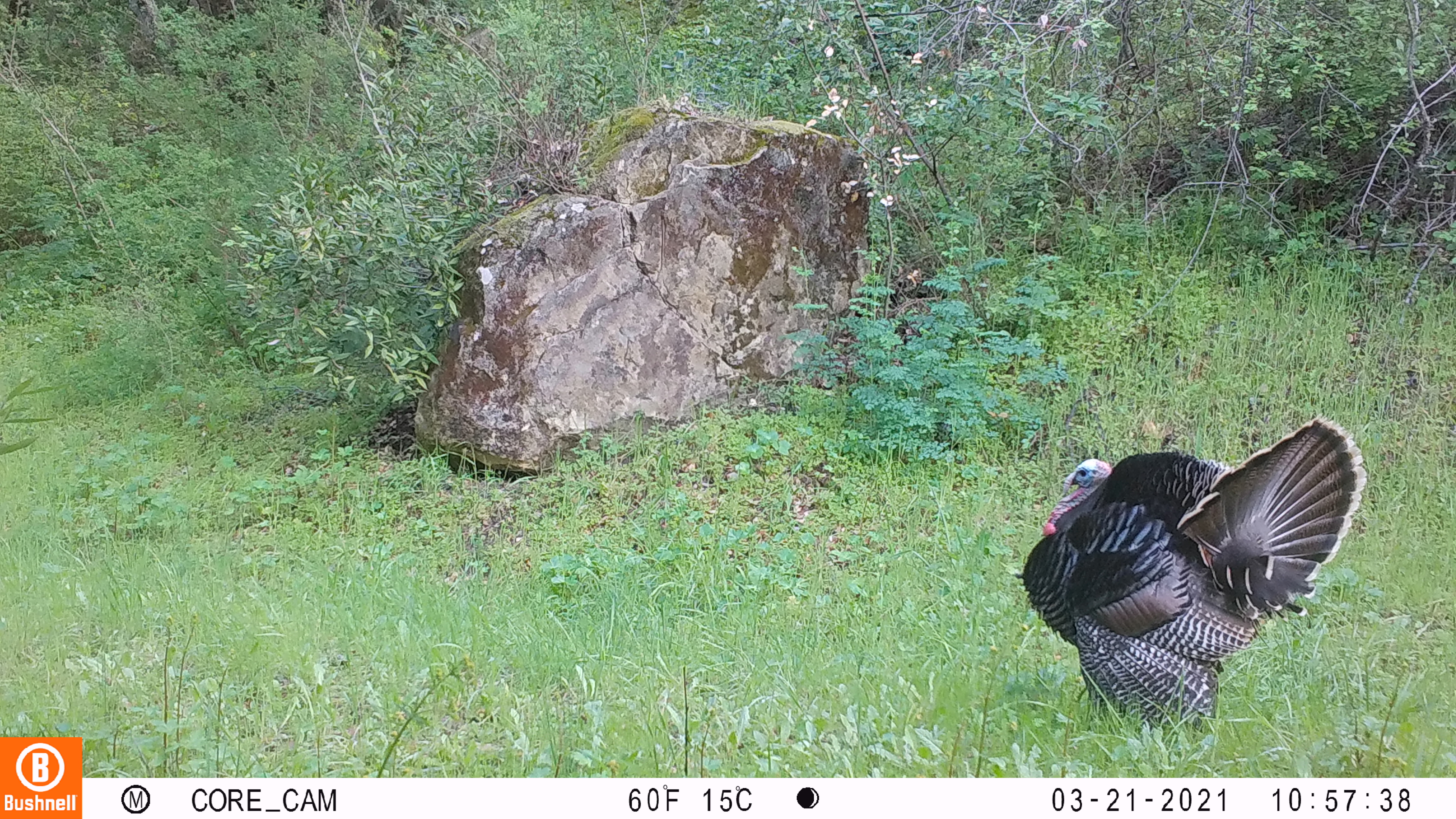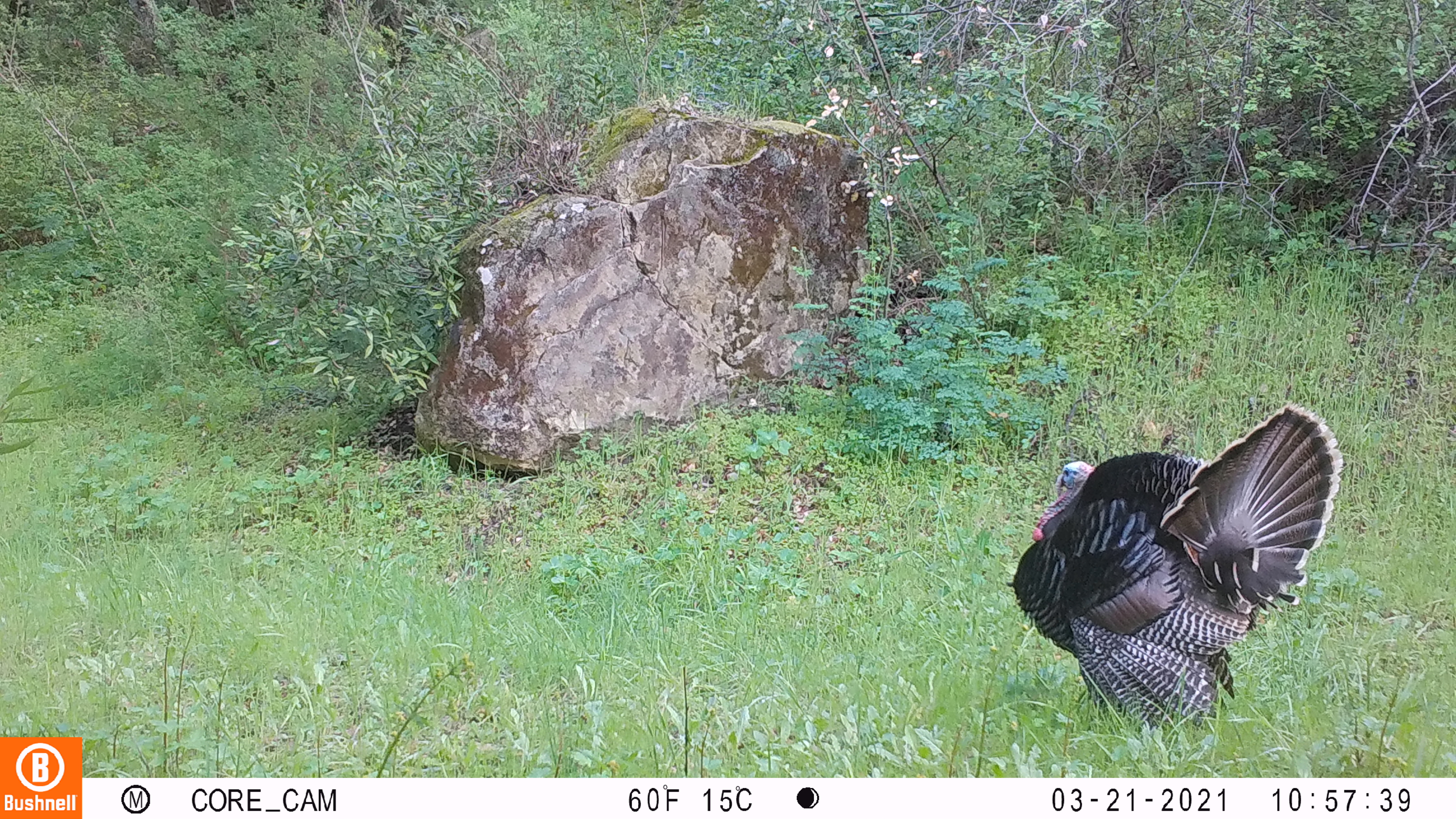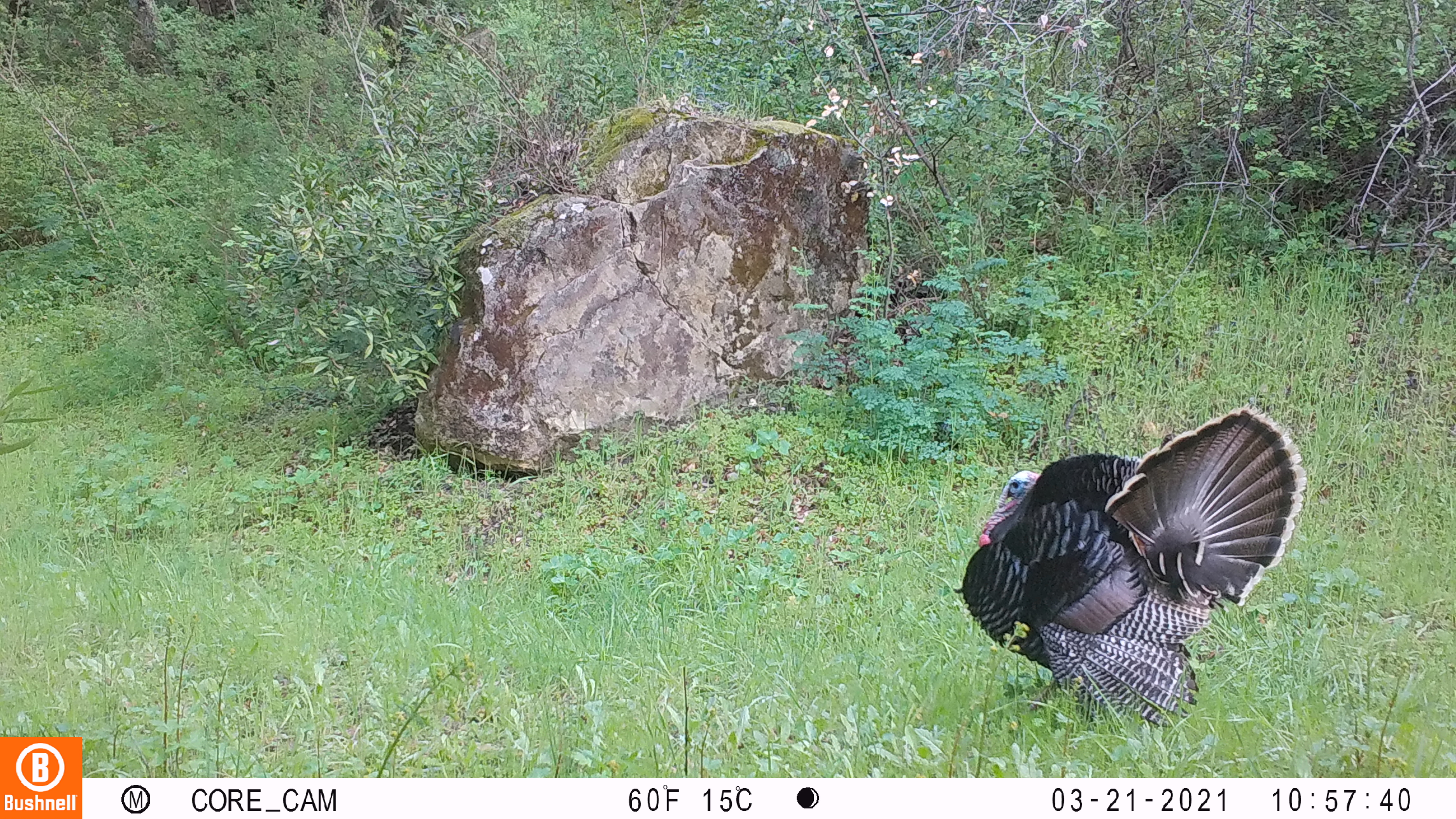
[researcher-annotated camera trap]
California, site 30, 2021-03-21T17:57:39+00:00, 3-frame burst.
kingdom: Animalia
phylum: Chordata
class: Aves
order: Galliformes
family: Phasianidae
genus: Meleagris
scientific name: Meleagris gallopavo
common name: turkey